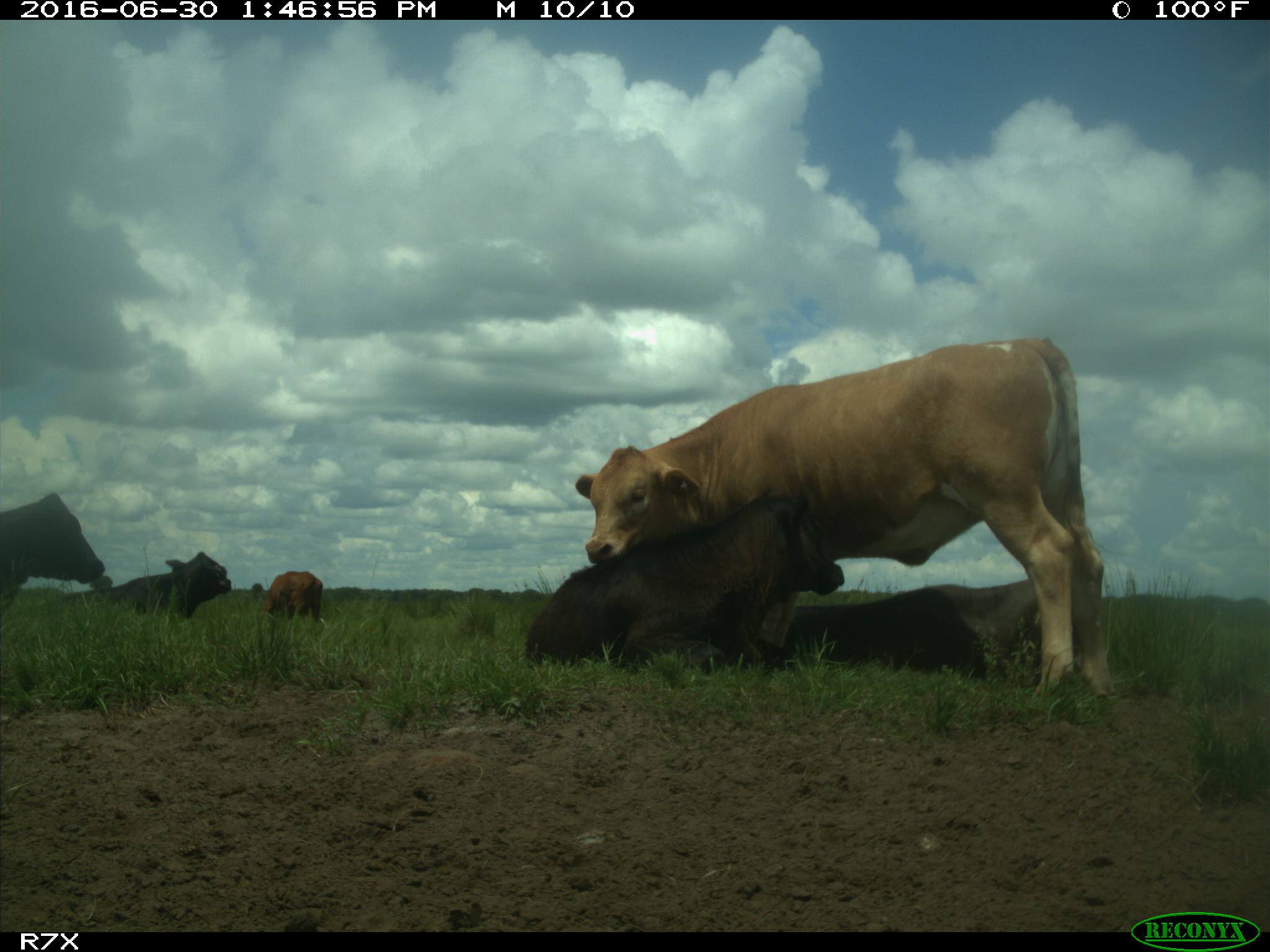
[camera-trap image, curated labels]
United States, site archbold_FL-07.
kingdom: Animalia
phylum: Chordata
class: Mammalia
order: Artiodactyla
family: Bovidae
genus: Bos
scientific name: Bos taurus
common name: domestic cow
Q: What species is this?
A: Bos taurus (domestic cow).